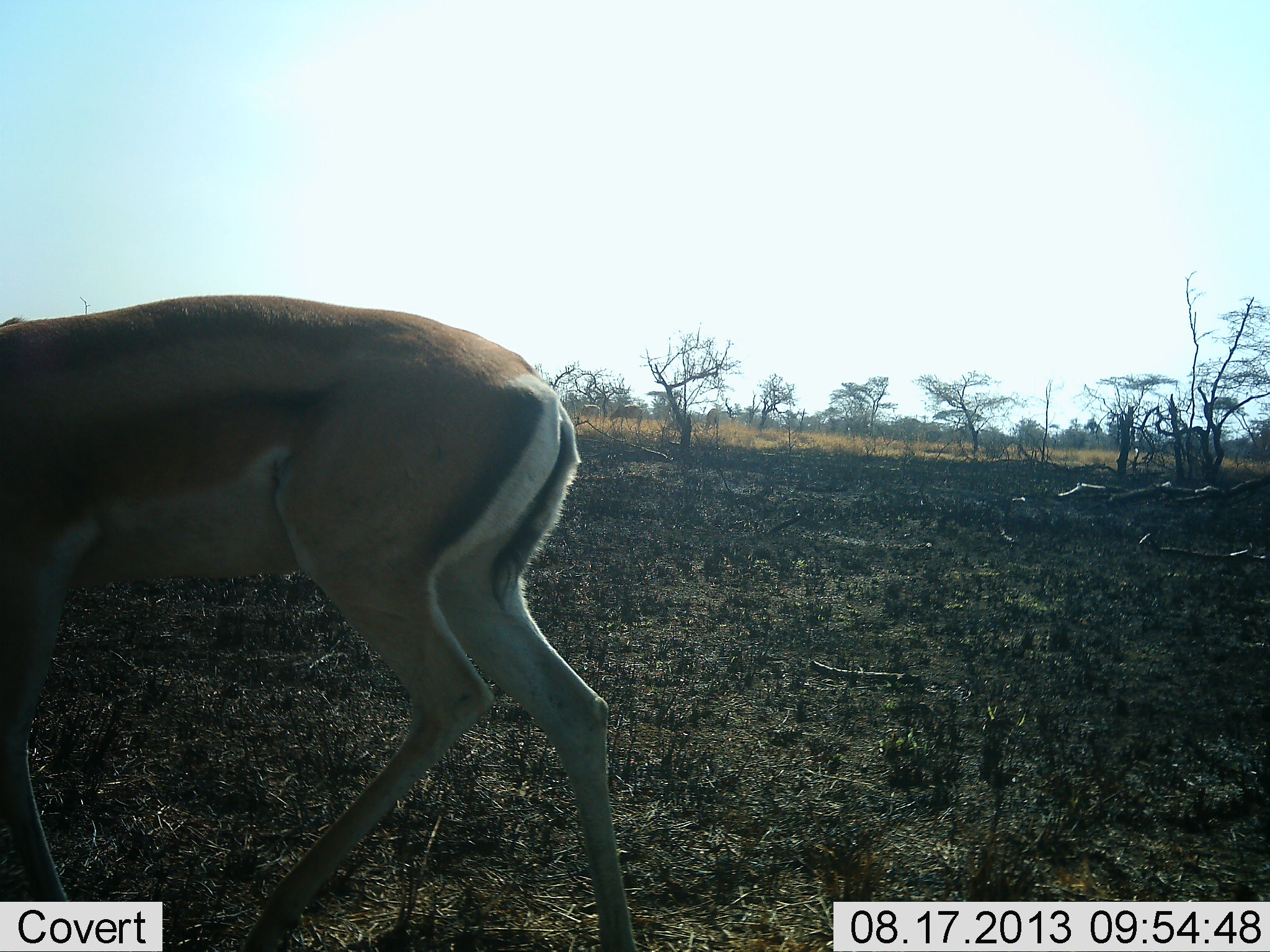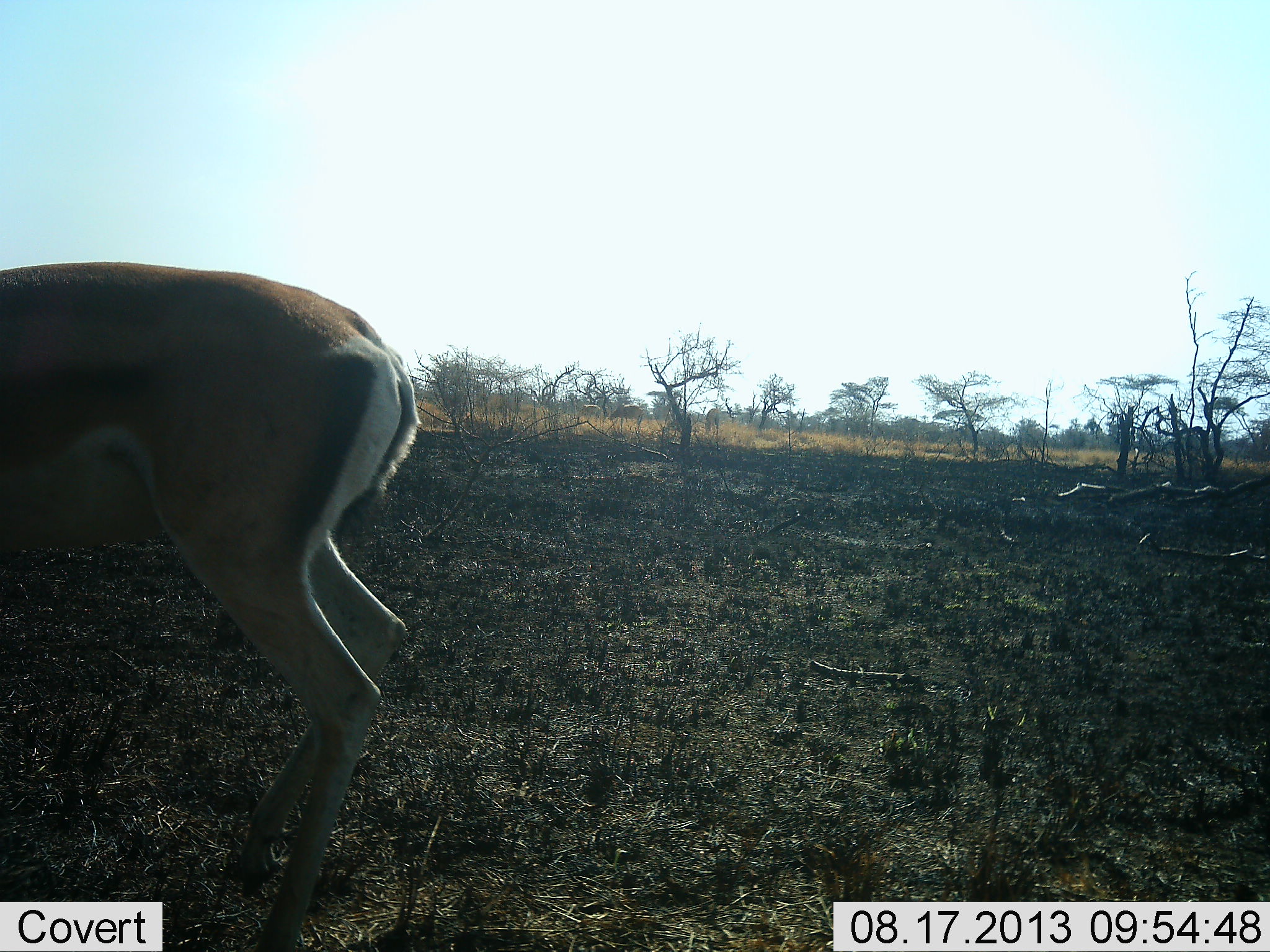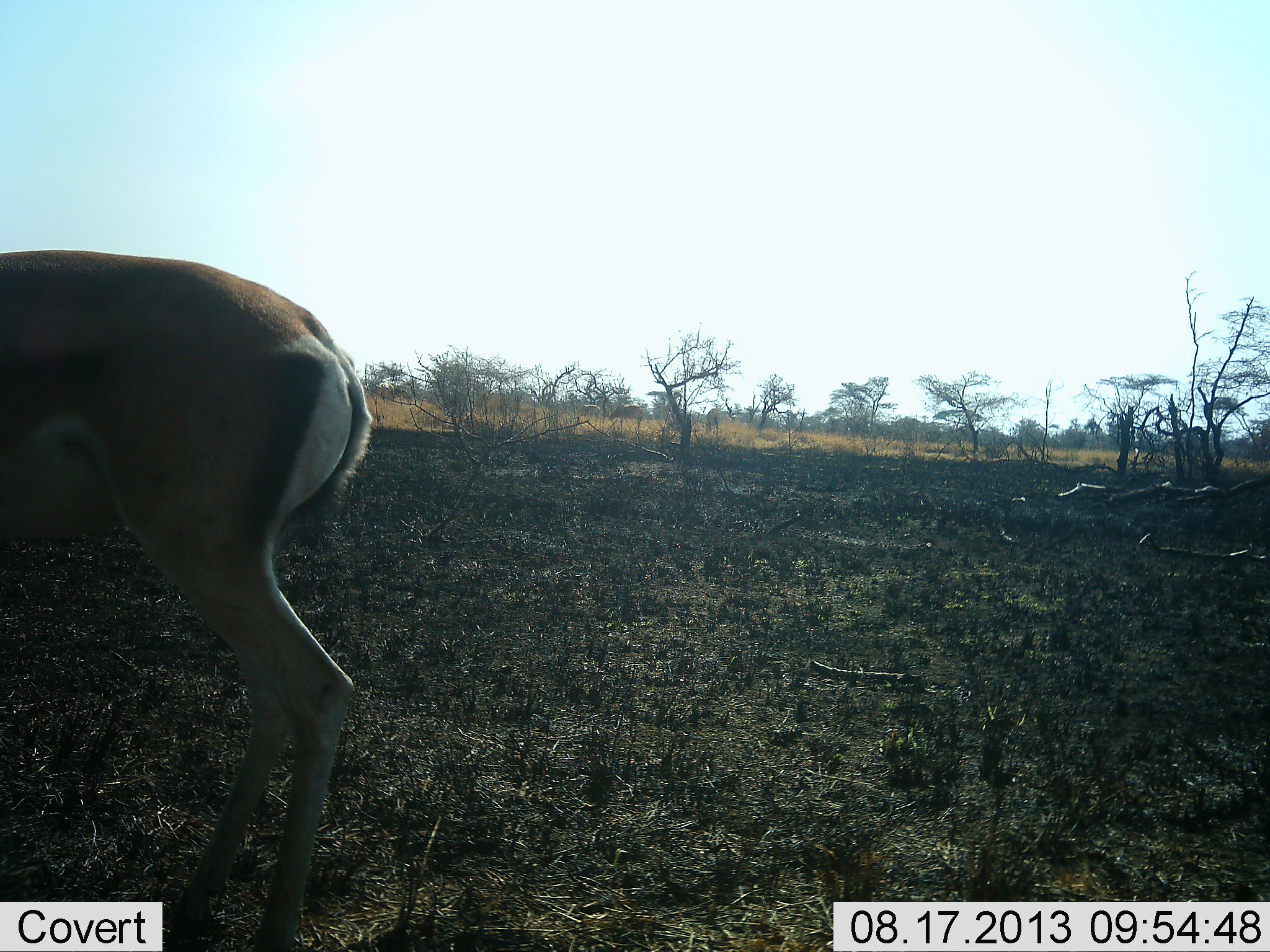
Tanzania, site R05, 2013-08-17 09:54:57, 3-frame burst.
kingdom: Animalia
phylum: Chordata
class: Mammalia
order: Artiodactyla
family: Bovidae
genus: Nanger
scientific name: Nanger granti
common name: grant's gazelle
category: gazellegrants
Gazellegrants (grant's gazelle) (Nanger granti), count 1. Behavior (volunteer vote fractions): standing 30%, resting 0%, moving 80%, interacting 0%. Young present (vote fraction): 0%. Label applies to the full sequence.